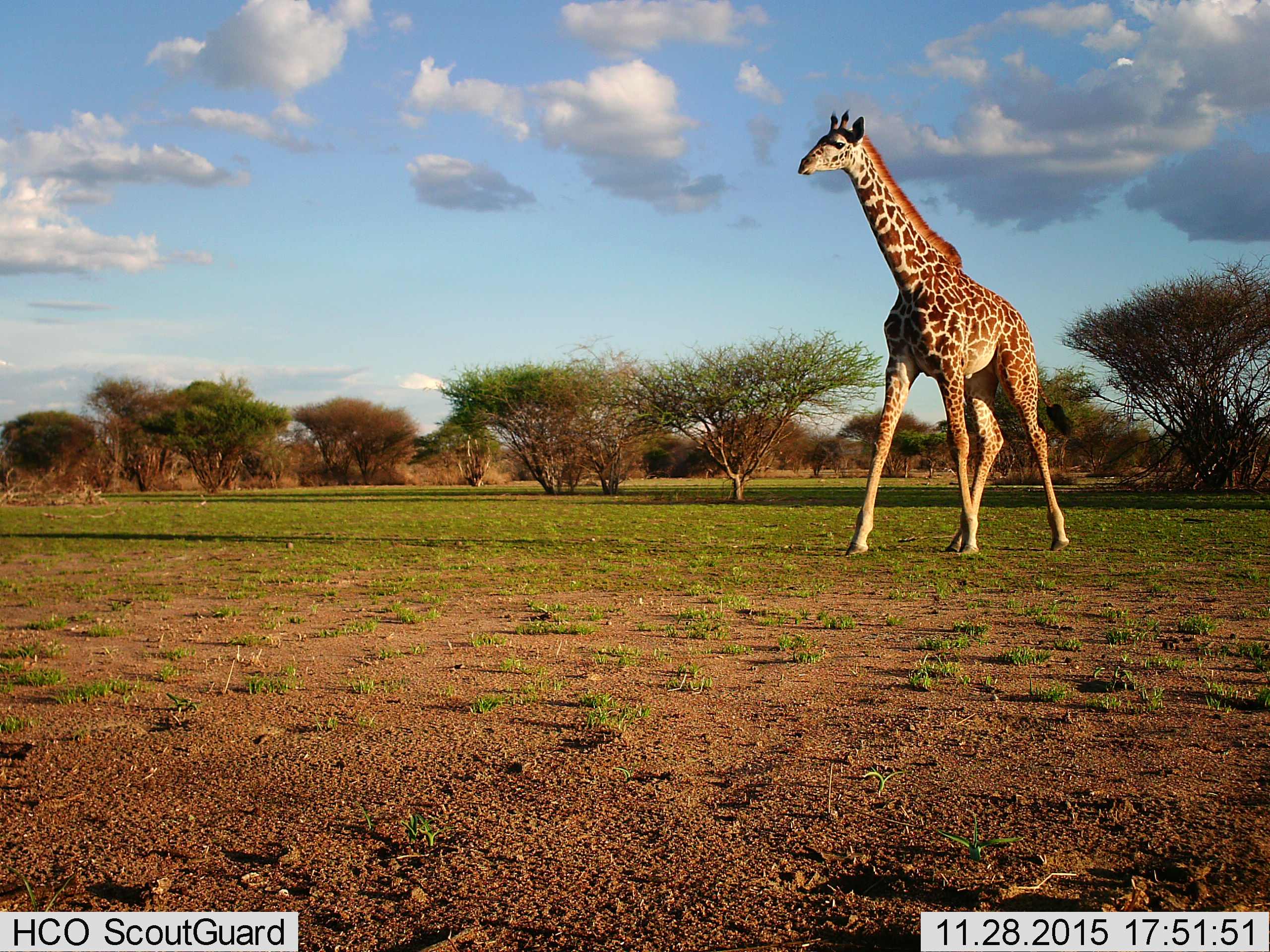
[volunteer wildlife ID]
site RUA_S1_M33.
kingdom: Animalia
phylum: Chordata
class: Mammalia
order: Artiodactyla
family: Giraffidae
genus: Giraffa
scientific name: Giraffa camelopardalis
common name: giraffe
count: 1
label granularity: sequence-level